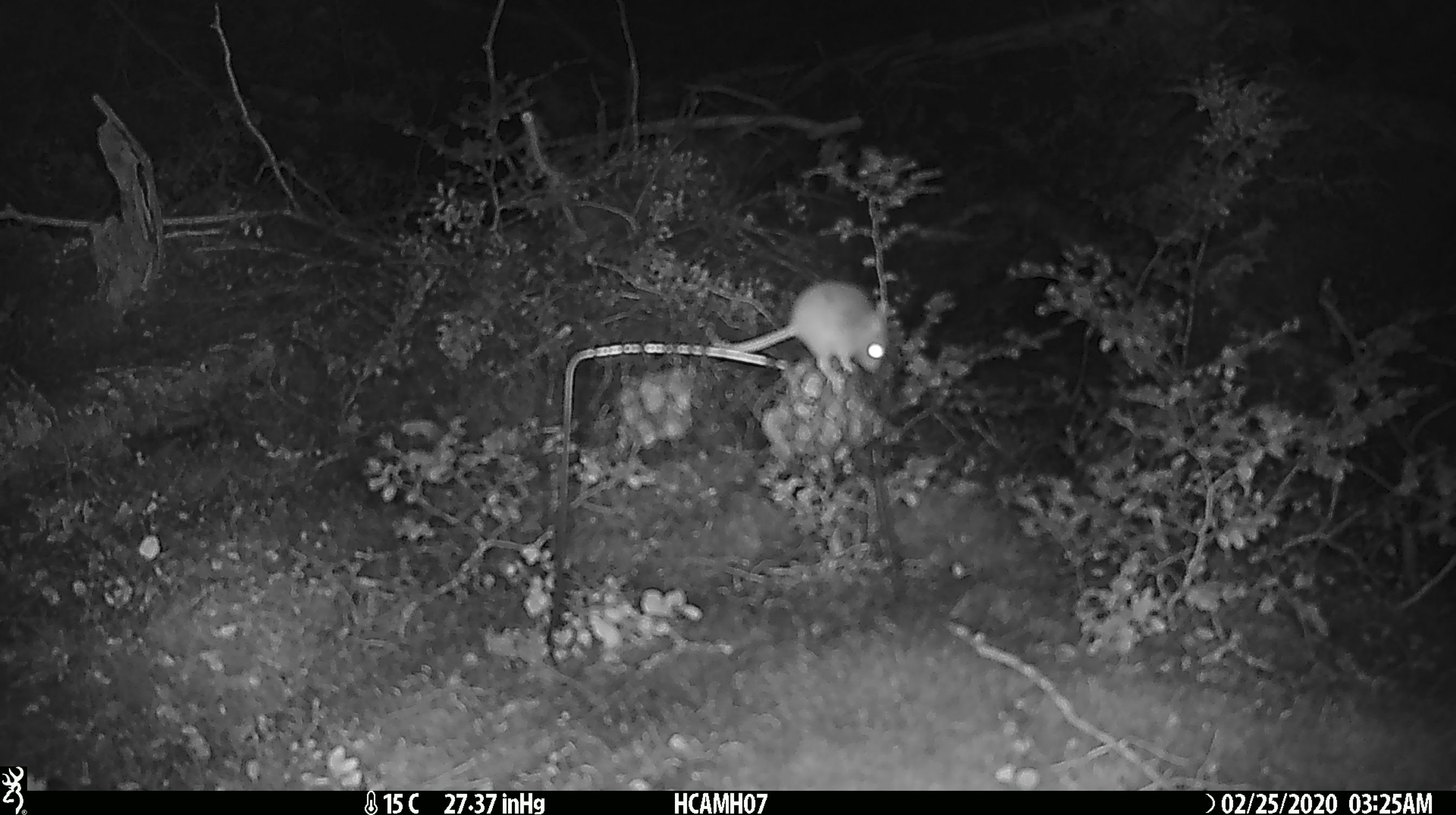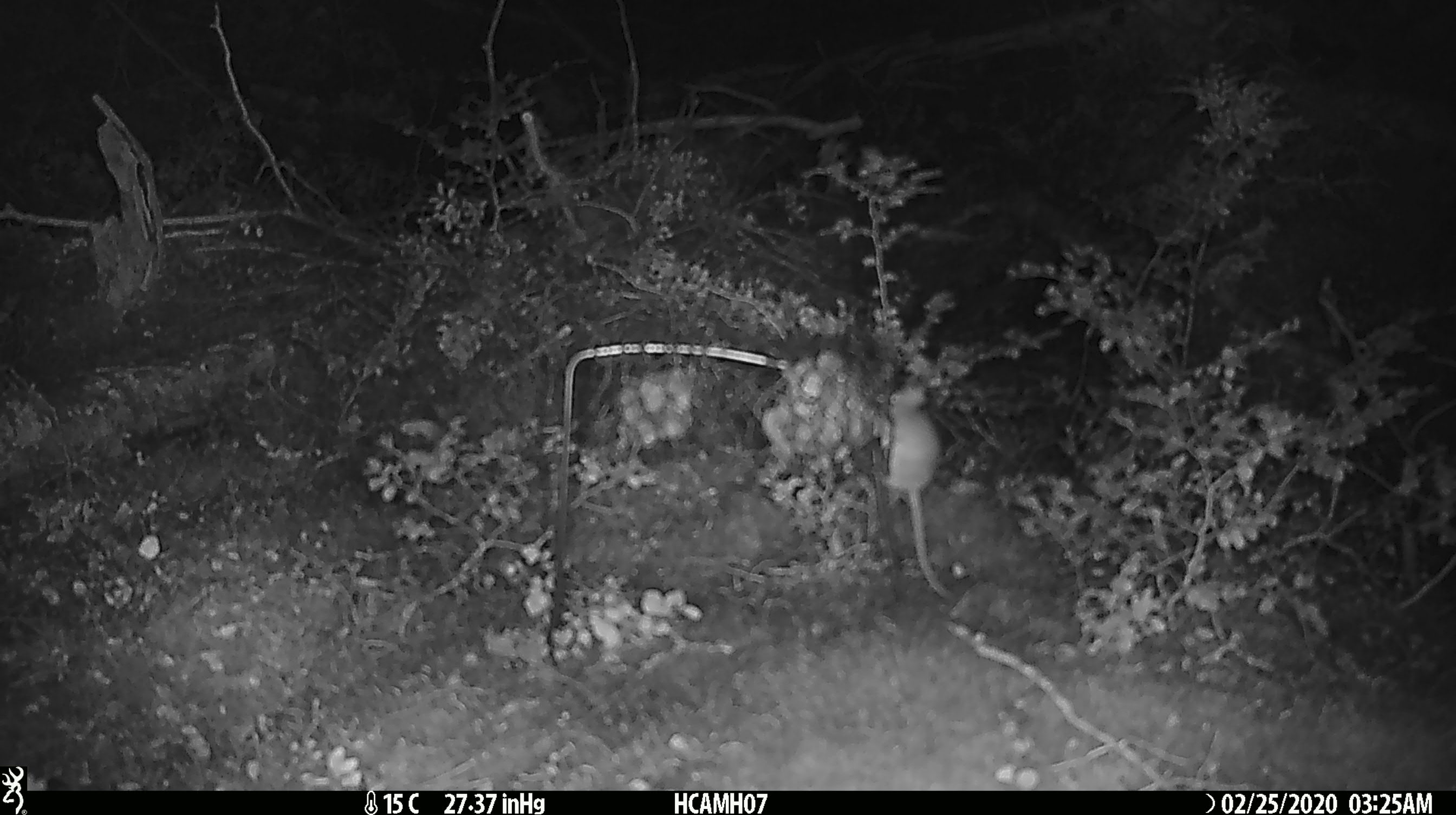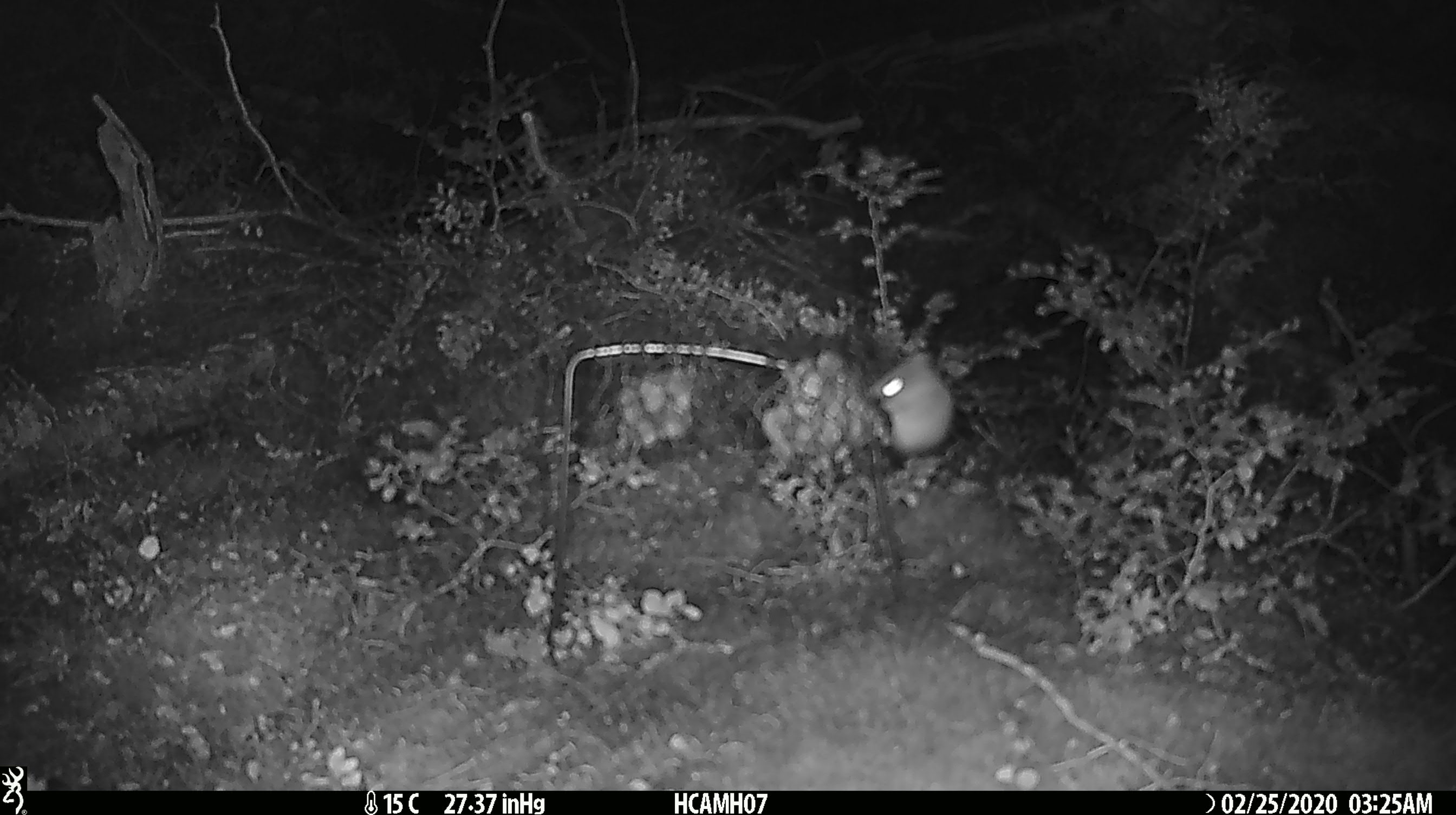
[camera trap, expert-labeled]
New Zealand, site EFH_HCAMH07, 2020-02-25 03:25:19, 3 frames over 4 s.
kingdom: Animalia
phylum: Chordata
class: Mammalia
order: Rodentia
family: Muridae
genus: Mus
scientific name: Mus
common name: mouse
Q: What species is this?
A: Mouse (Mus).